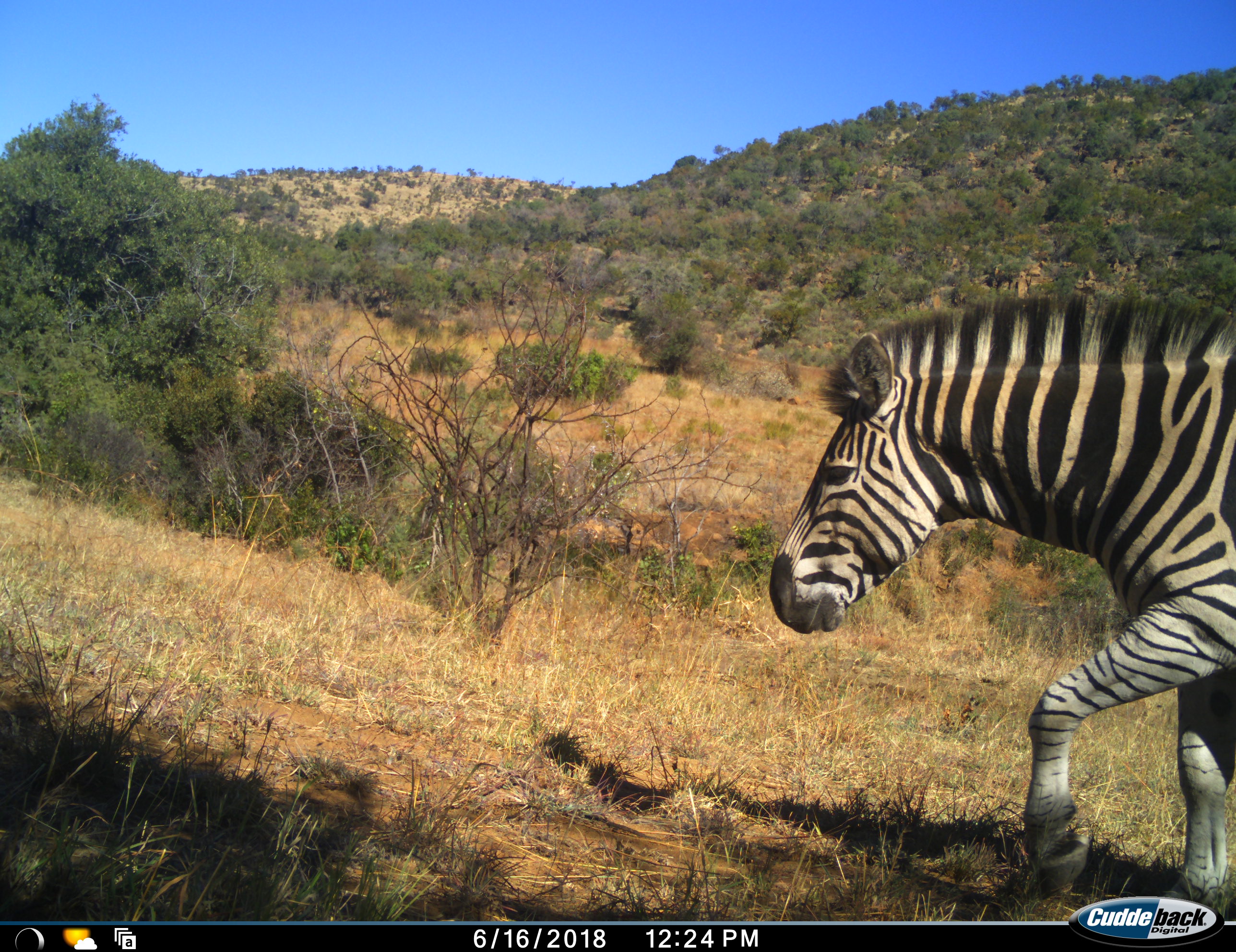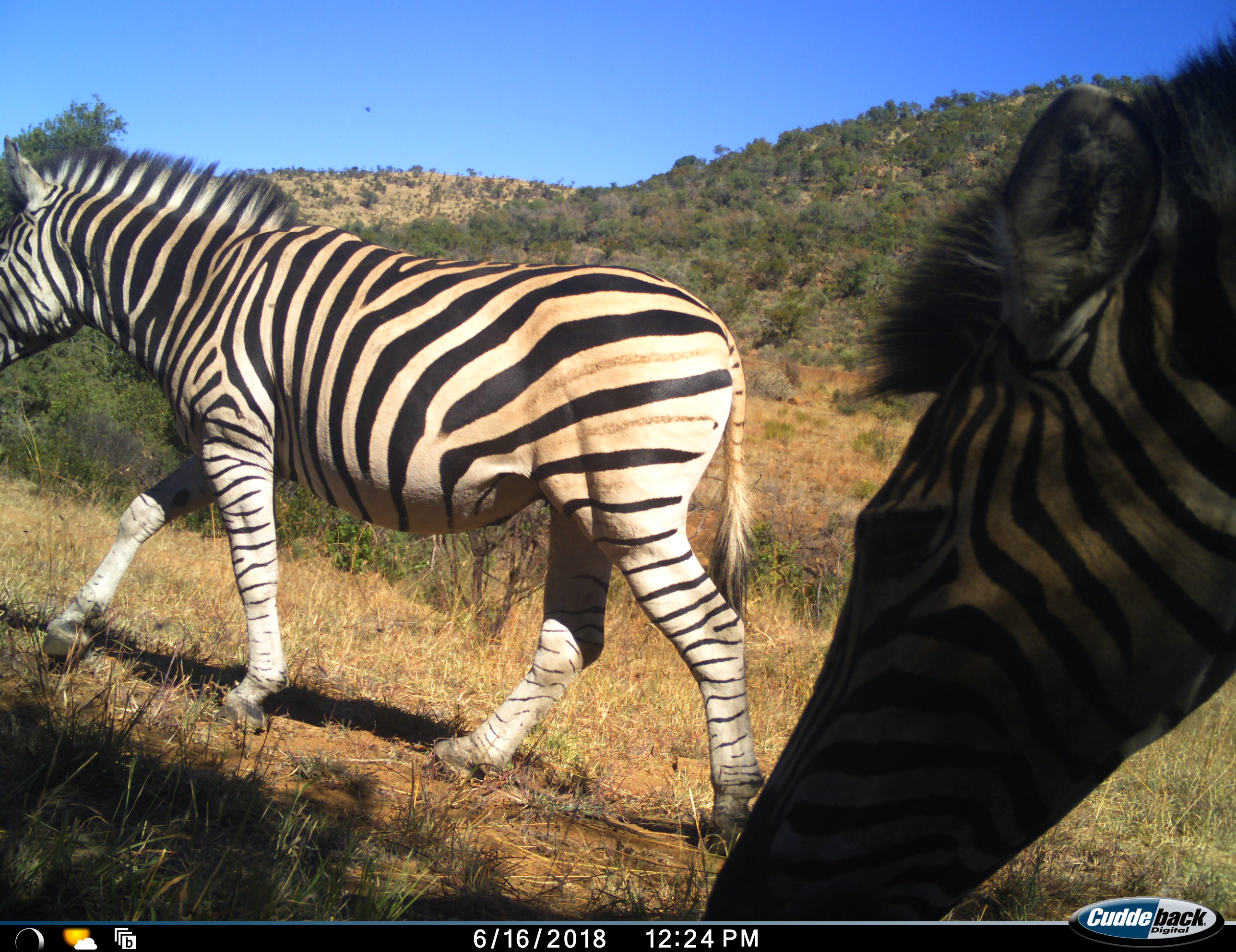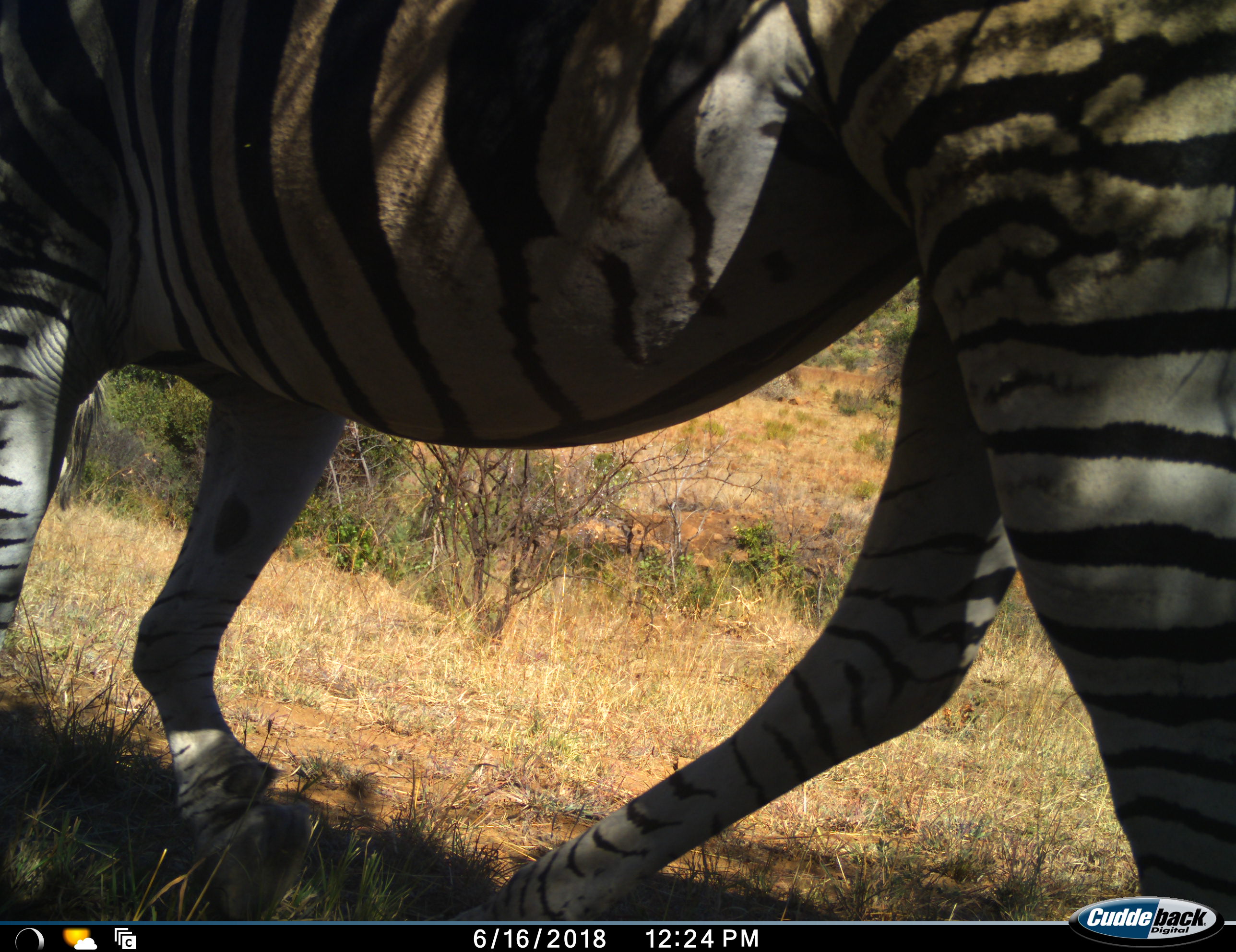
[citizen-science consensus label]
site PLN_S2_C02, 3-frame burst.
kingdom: Animalia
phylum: Chordata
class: Mammalia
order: Perissodactyla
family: Equidae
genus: Equus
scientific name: Equus quagga burchellii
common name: burchell's zebra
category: zebraburchells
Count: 2.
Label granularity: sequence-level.